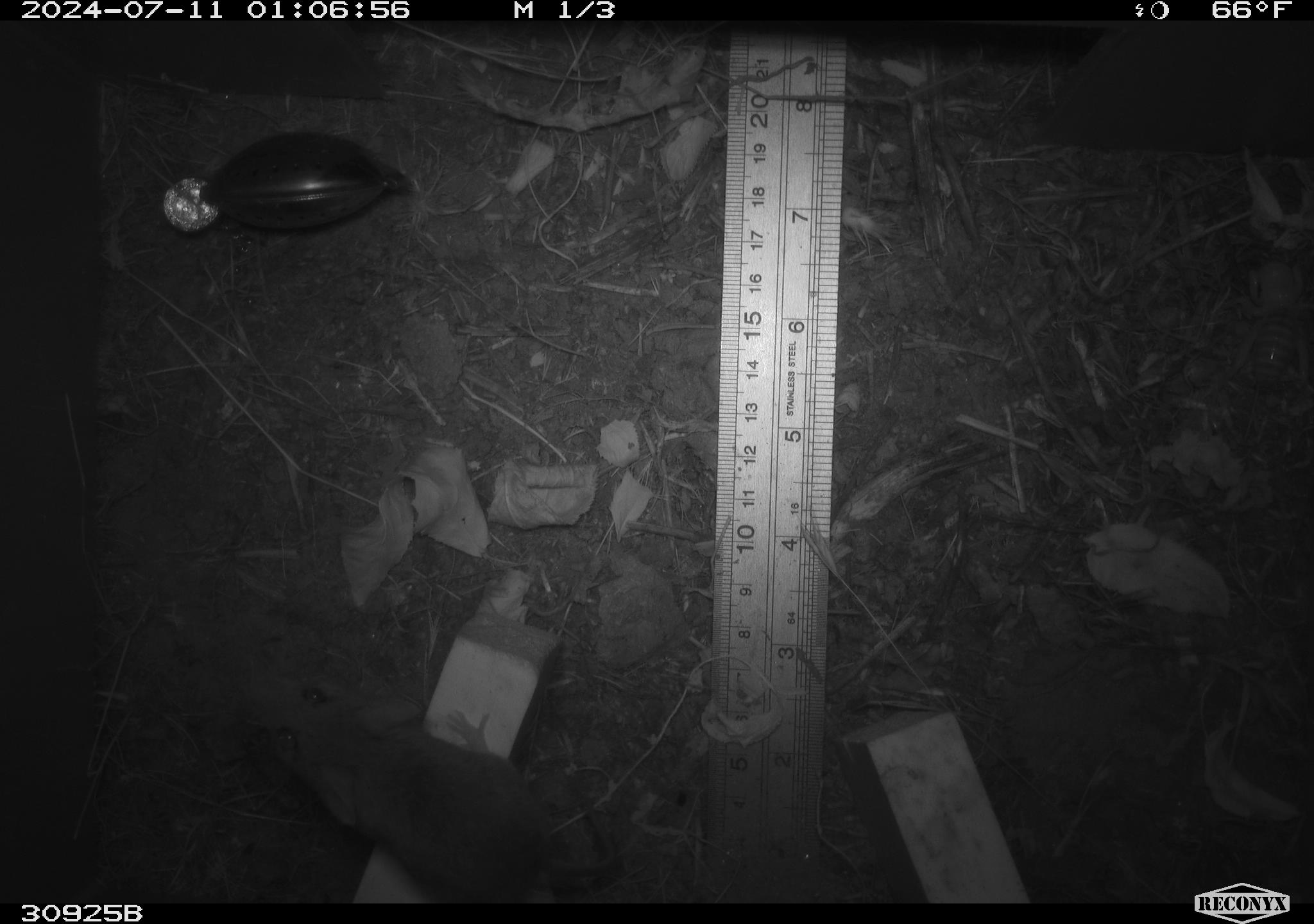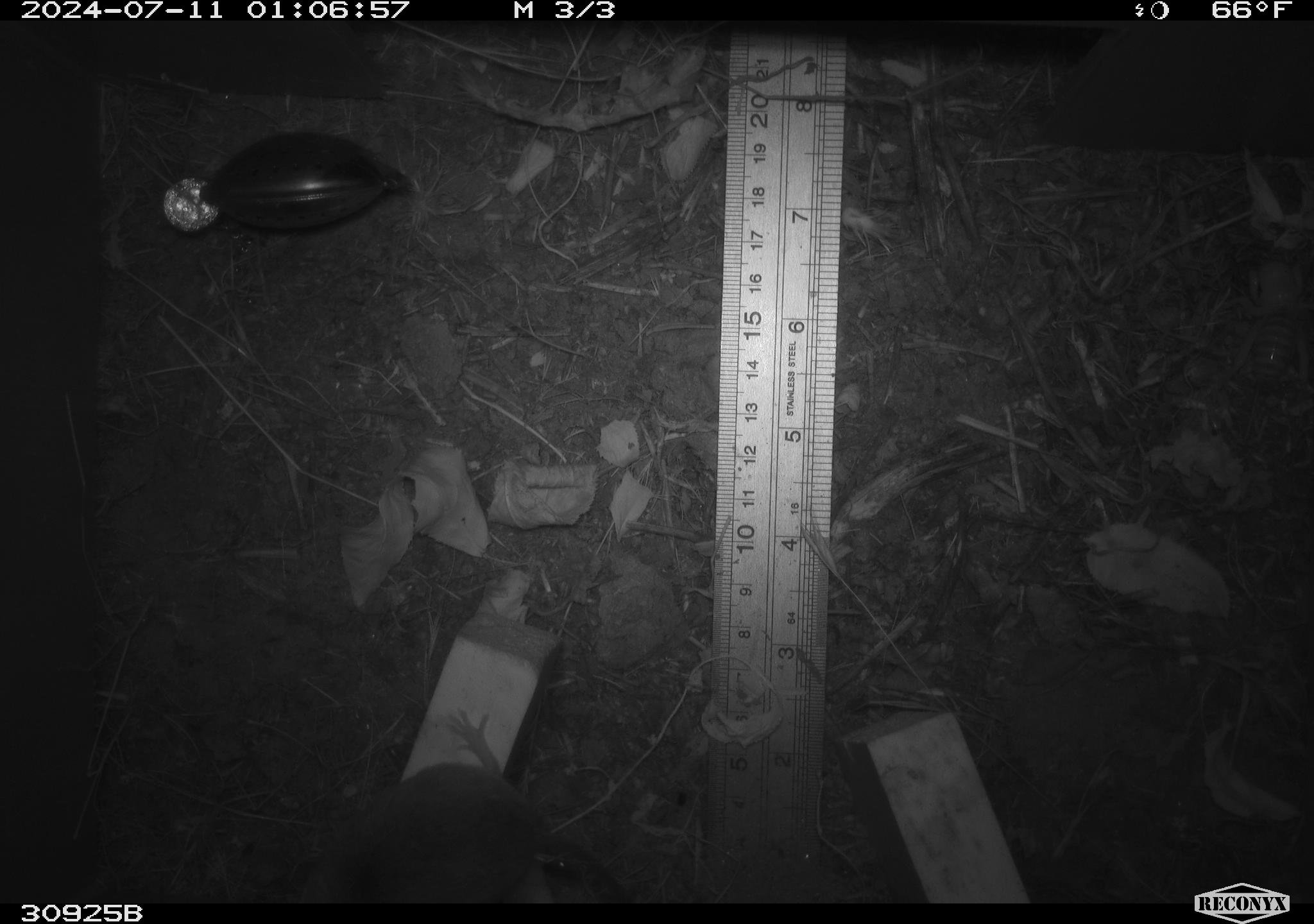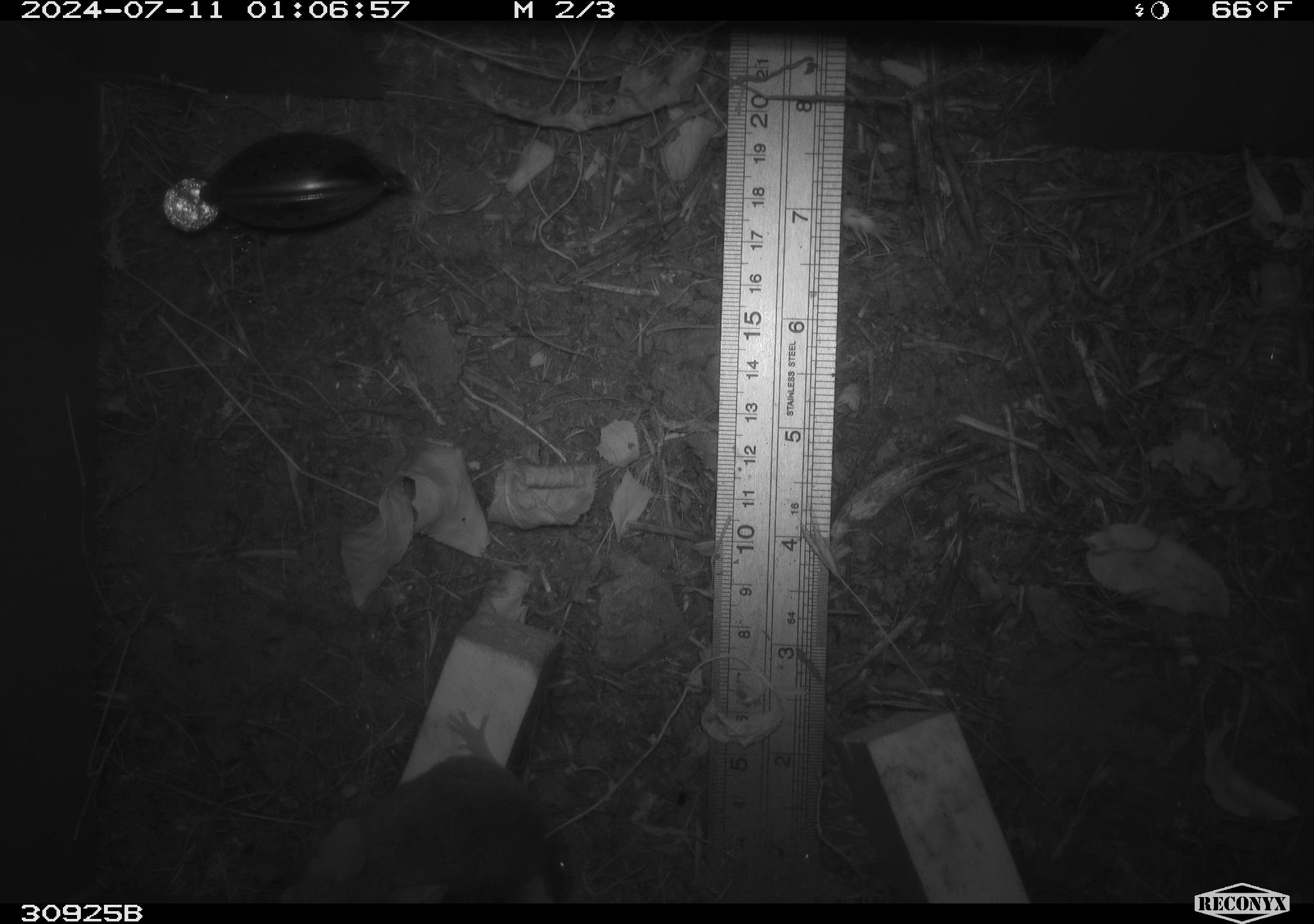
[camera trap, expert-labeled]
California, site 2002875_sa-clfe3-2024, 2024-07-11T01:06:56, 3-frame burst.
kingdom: Animalia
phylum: Arthropoda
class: Insecta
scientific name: Insecta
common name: insect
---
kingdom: Animalia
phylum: Chordata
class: Mammalia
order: Rodentia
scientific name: Rodentia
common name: mouse species